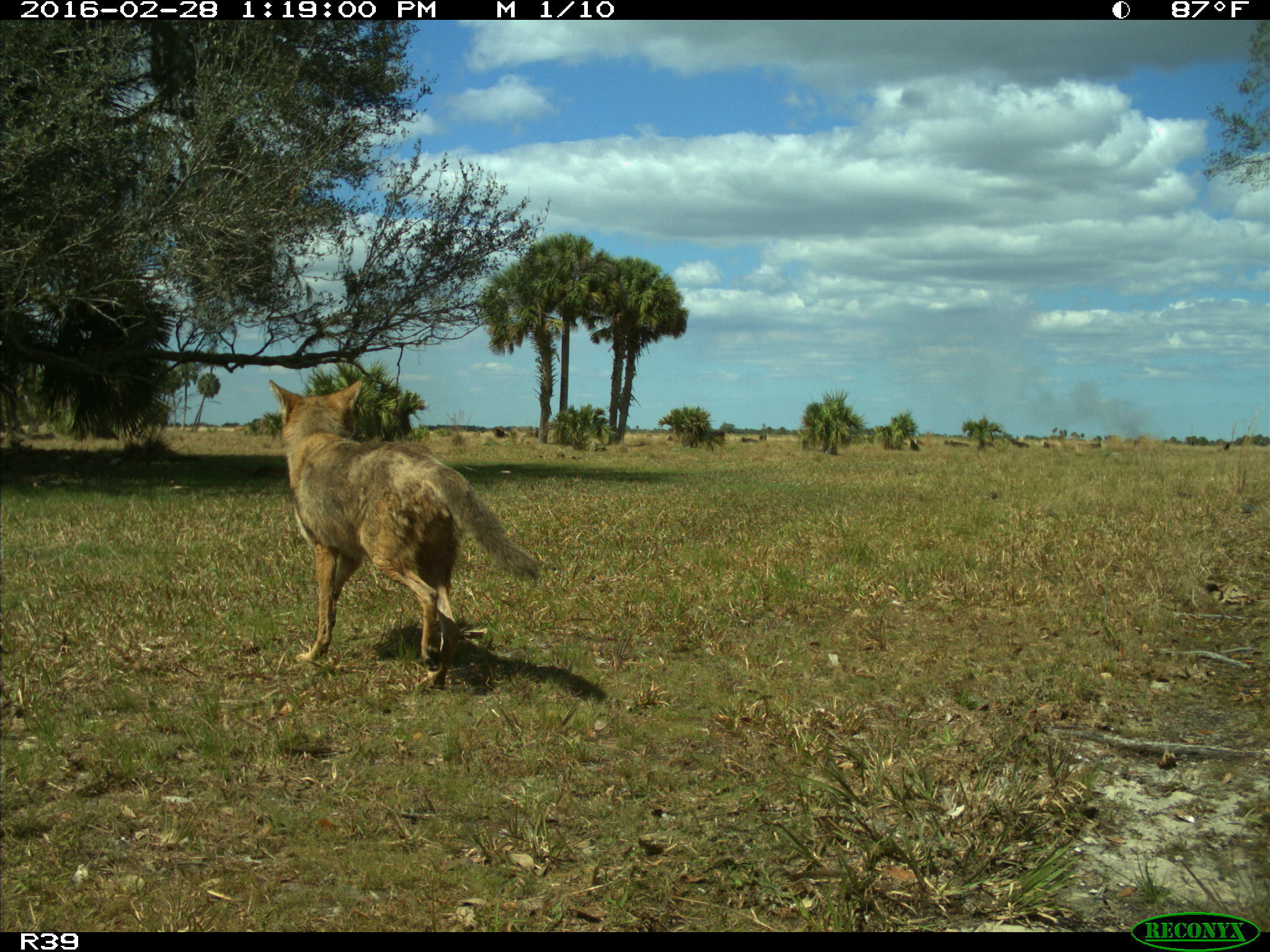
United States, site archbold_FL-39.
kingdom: Animalia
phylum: Chordata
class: Mammalia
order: Carnivora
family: Canidae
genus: Canis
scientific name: Canis latrans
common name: coyote